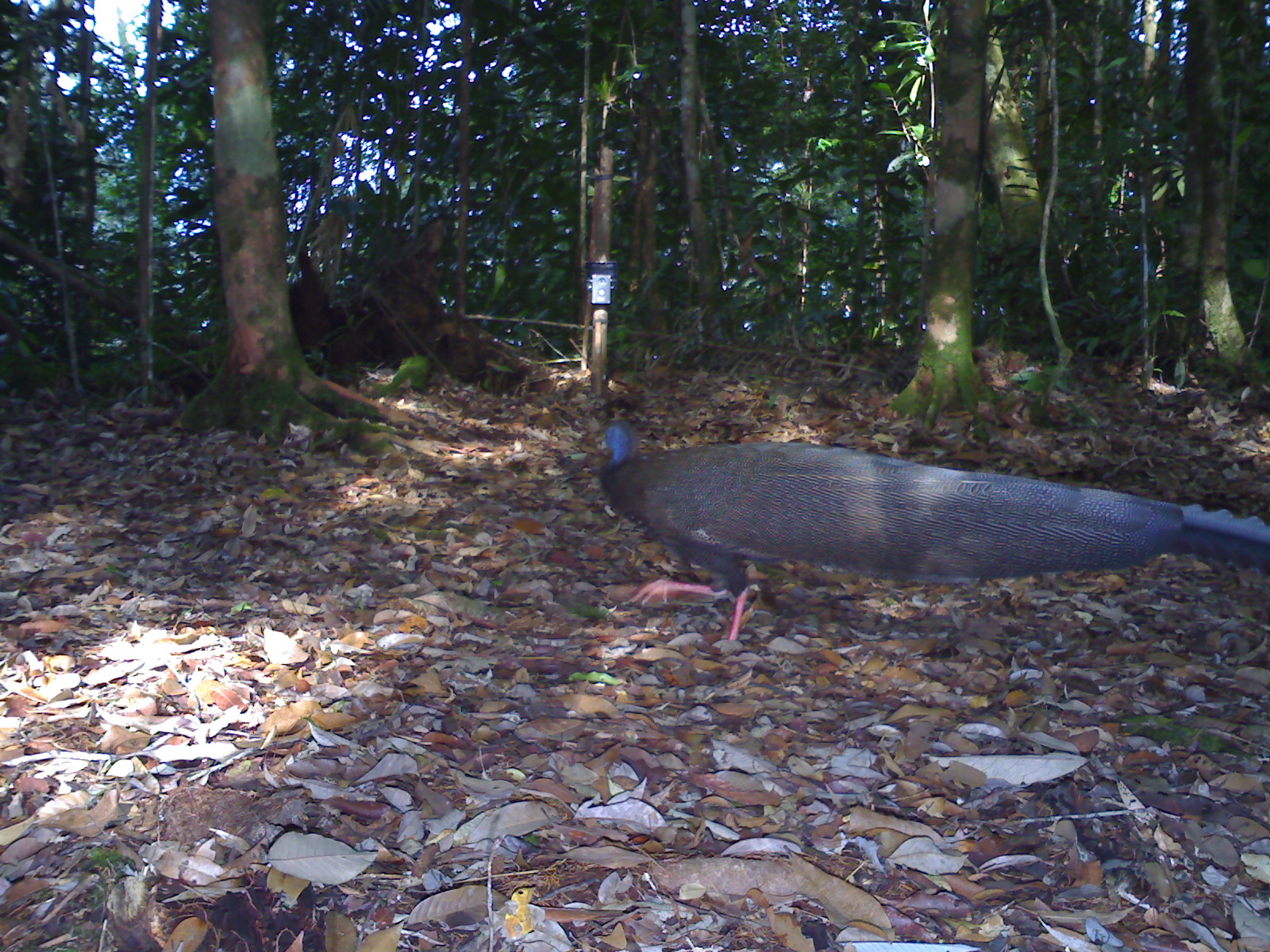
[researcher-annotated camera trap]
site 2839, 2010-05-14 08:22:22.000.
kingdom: Animalia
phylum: Chordata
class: Aves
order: Galliformes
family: Phasianidae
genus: Argusianus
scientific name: Argusianus argus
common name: great argus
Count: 1.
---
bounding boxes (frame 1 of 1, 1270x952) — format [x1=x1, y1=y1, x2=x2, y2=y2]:
argusianus argus: [x1=591, y1=418, x2=1270, y2=639]